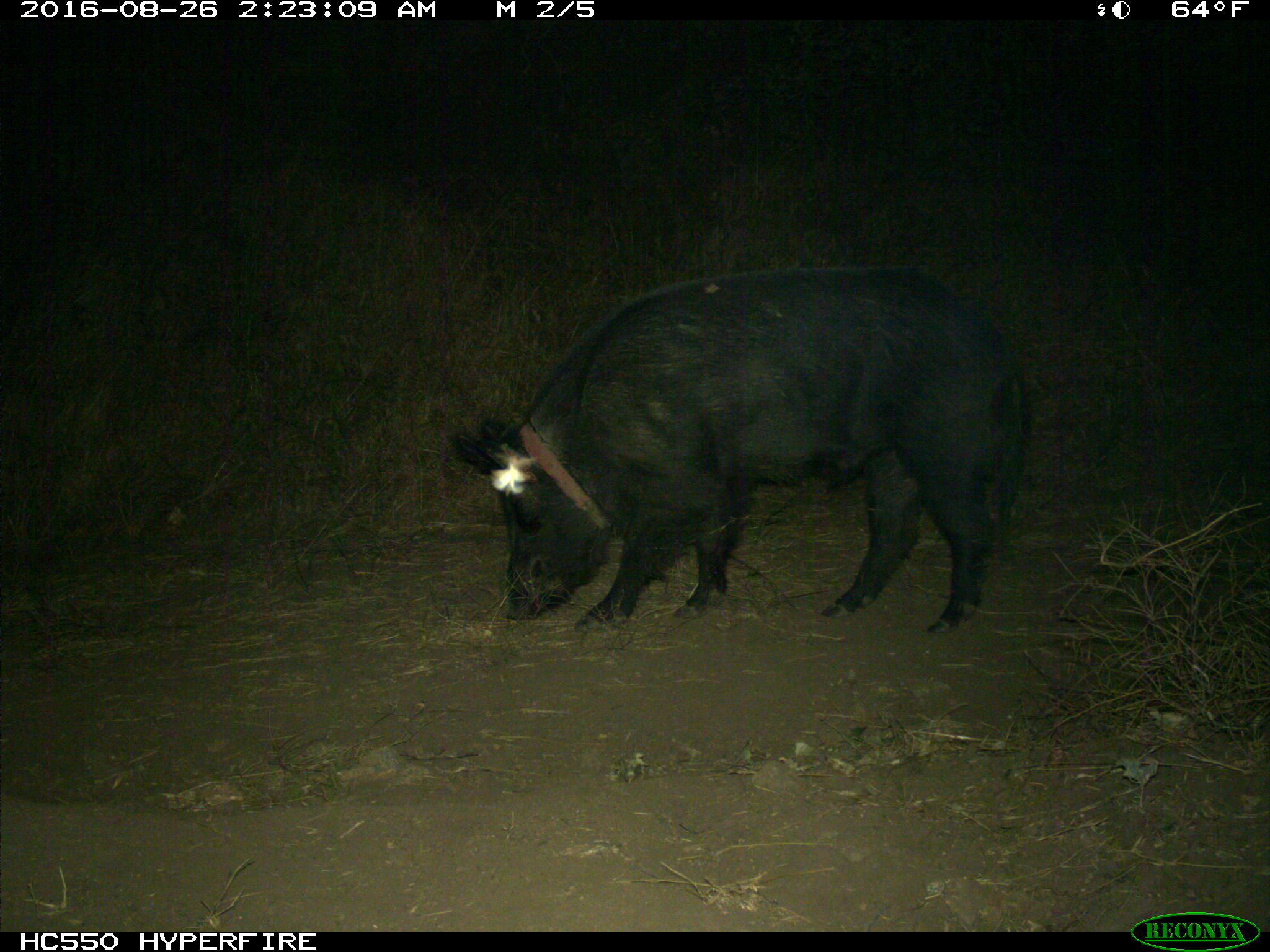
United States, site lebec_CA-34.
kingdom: Animalia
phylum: Chordata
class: Mammalia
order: Artiodactyla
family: Suidae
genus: Sus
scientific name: Sus scrofa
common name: wild boar